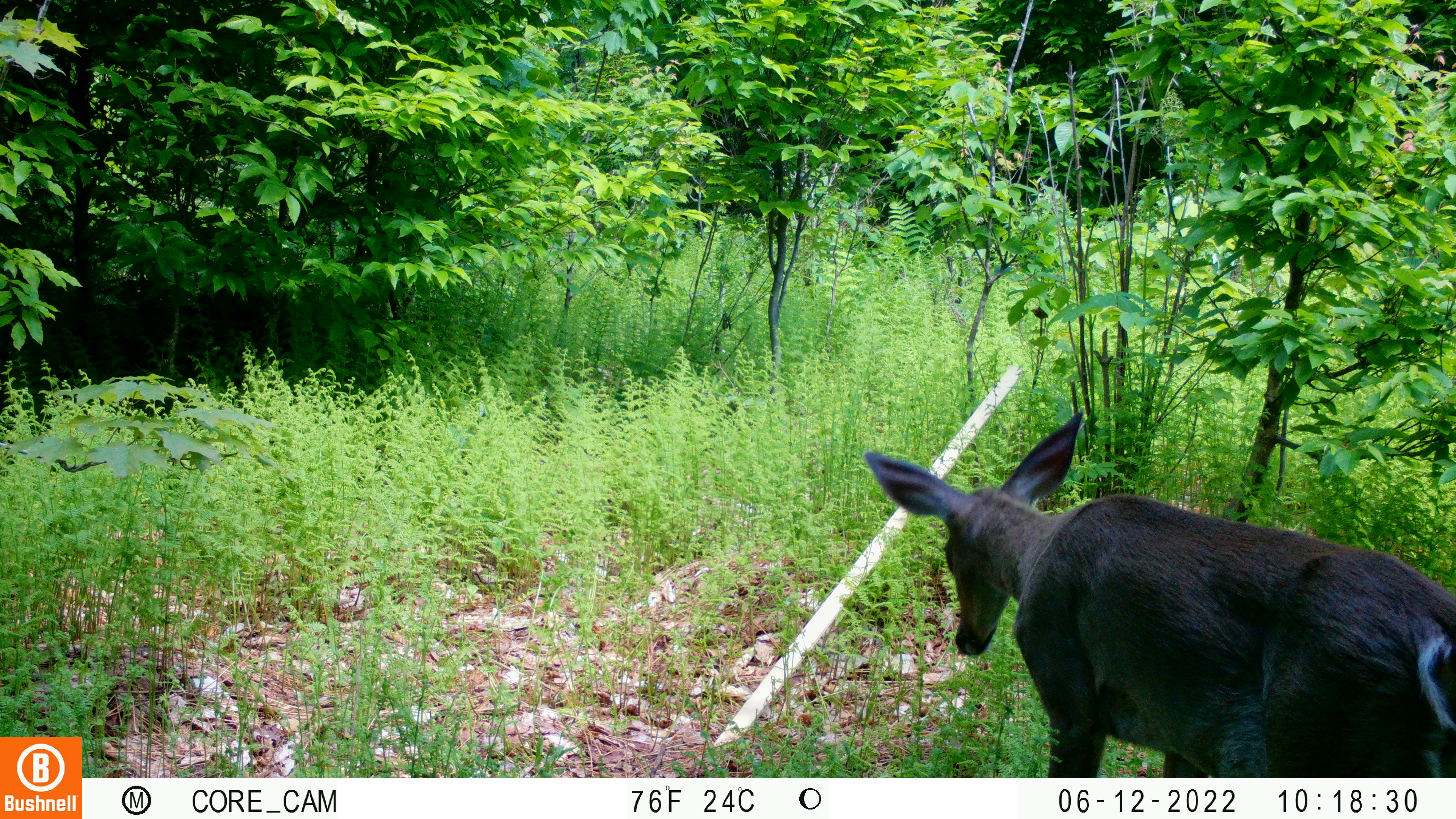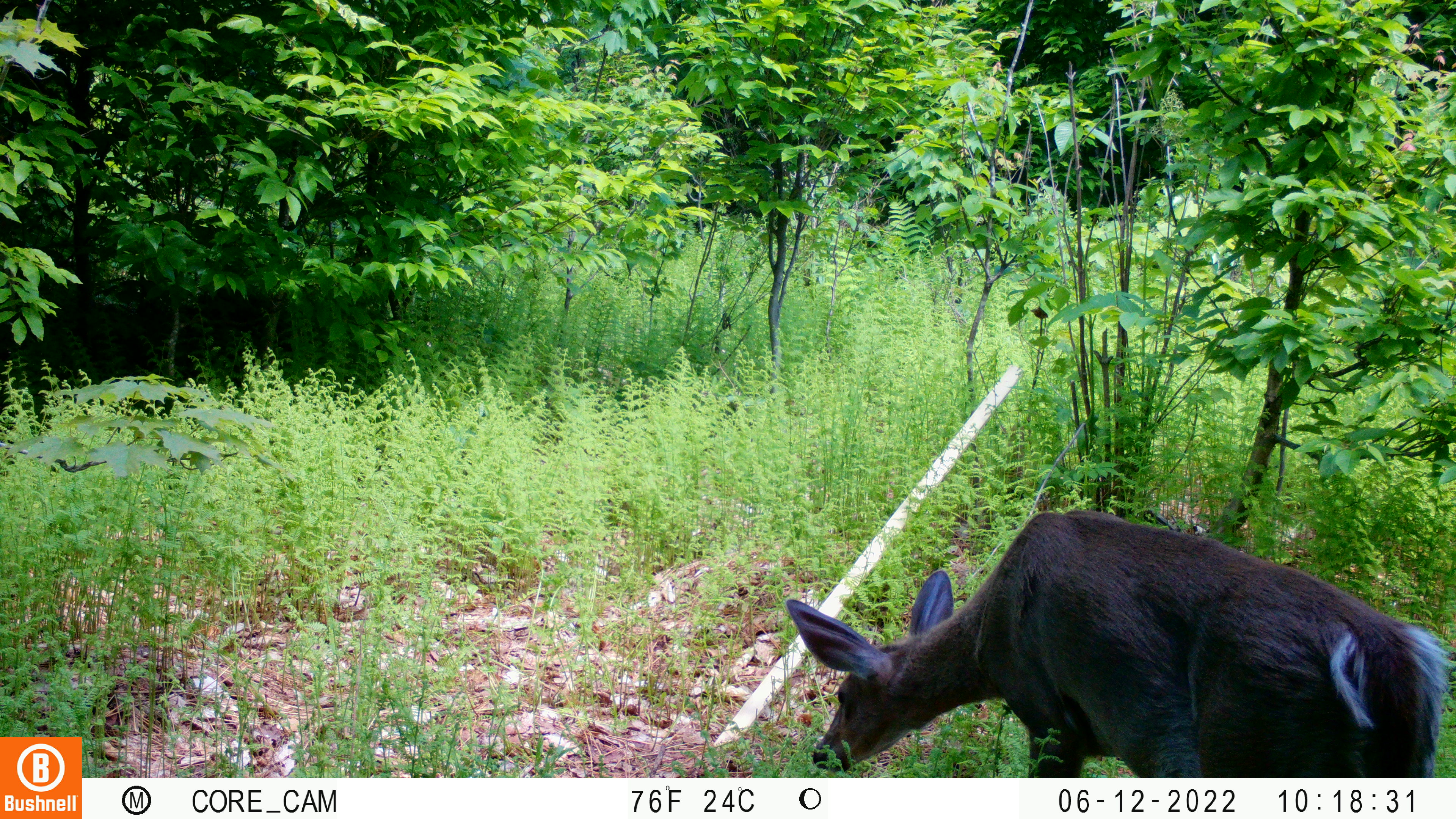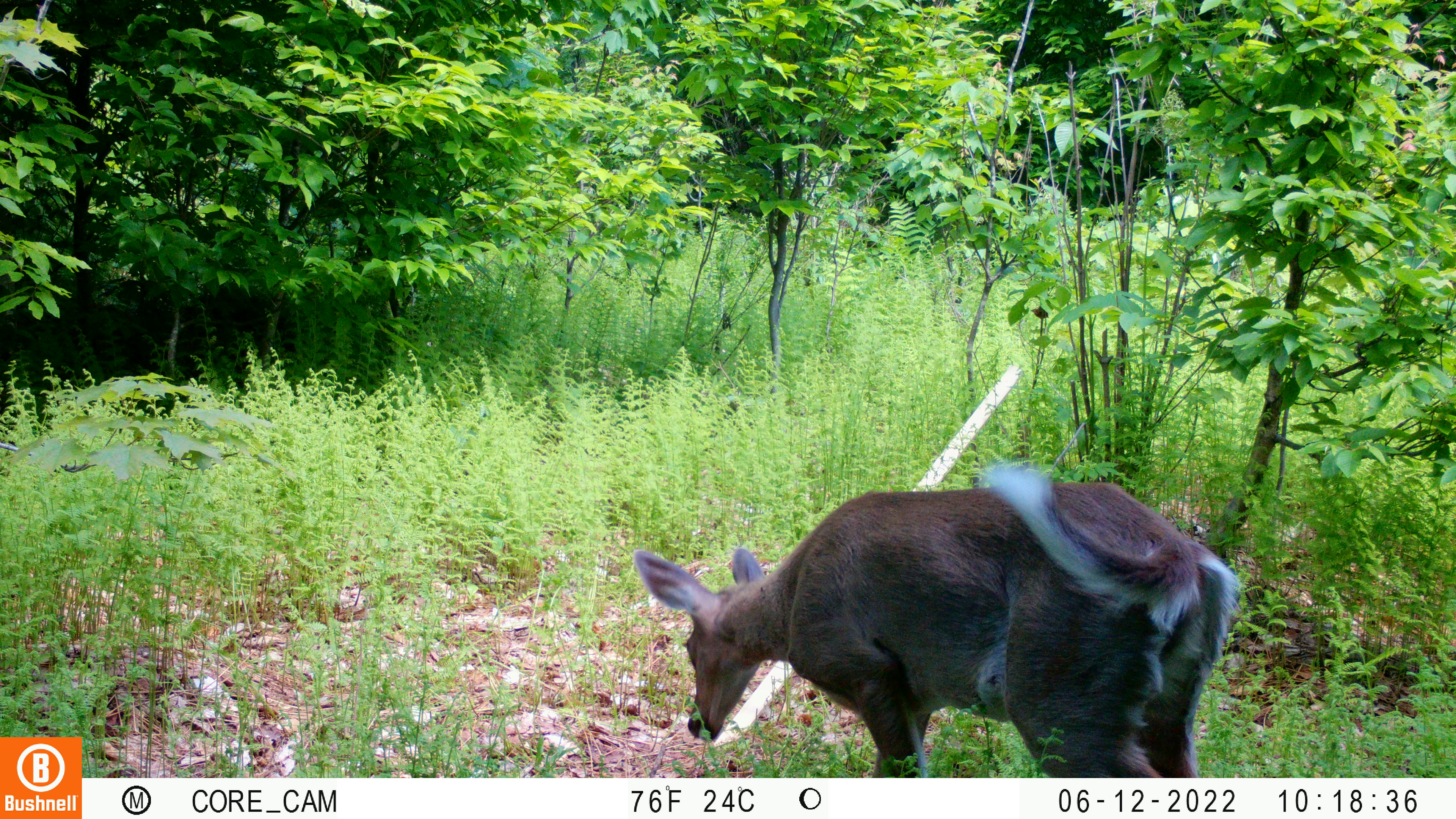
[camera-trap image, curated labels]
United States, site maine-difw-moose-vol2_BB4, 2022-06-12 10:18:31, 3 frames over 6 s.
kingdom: Animalia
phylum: Chordata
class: Mammalia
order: Artiodactyla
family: Cervidae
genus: Odocoileus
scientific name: Odocoileus virginianus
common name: white-tailed deer